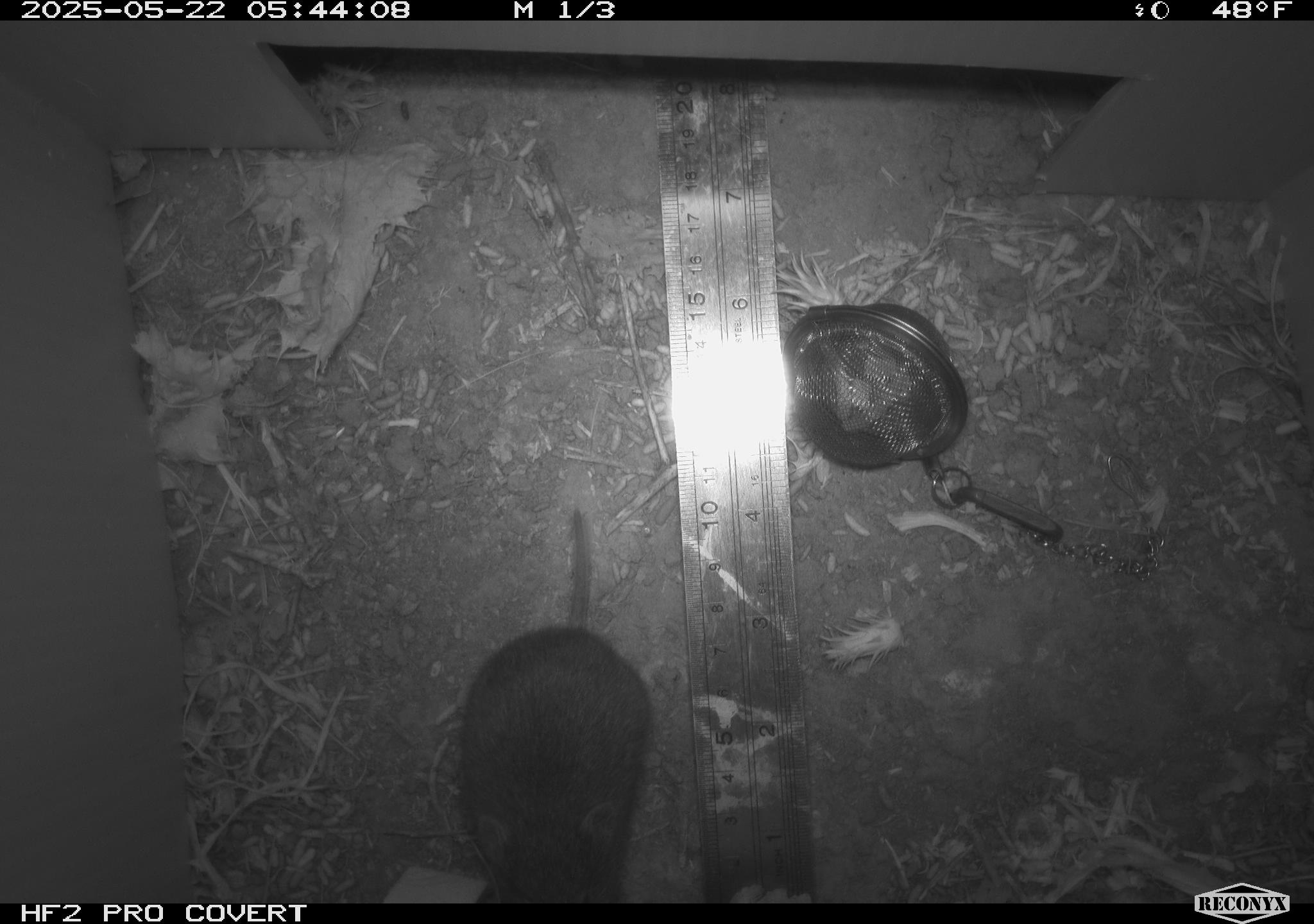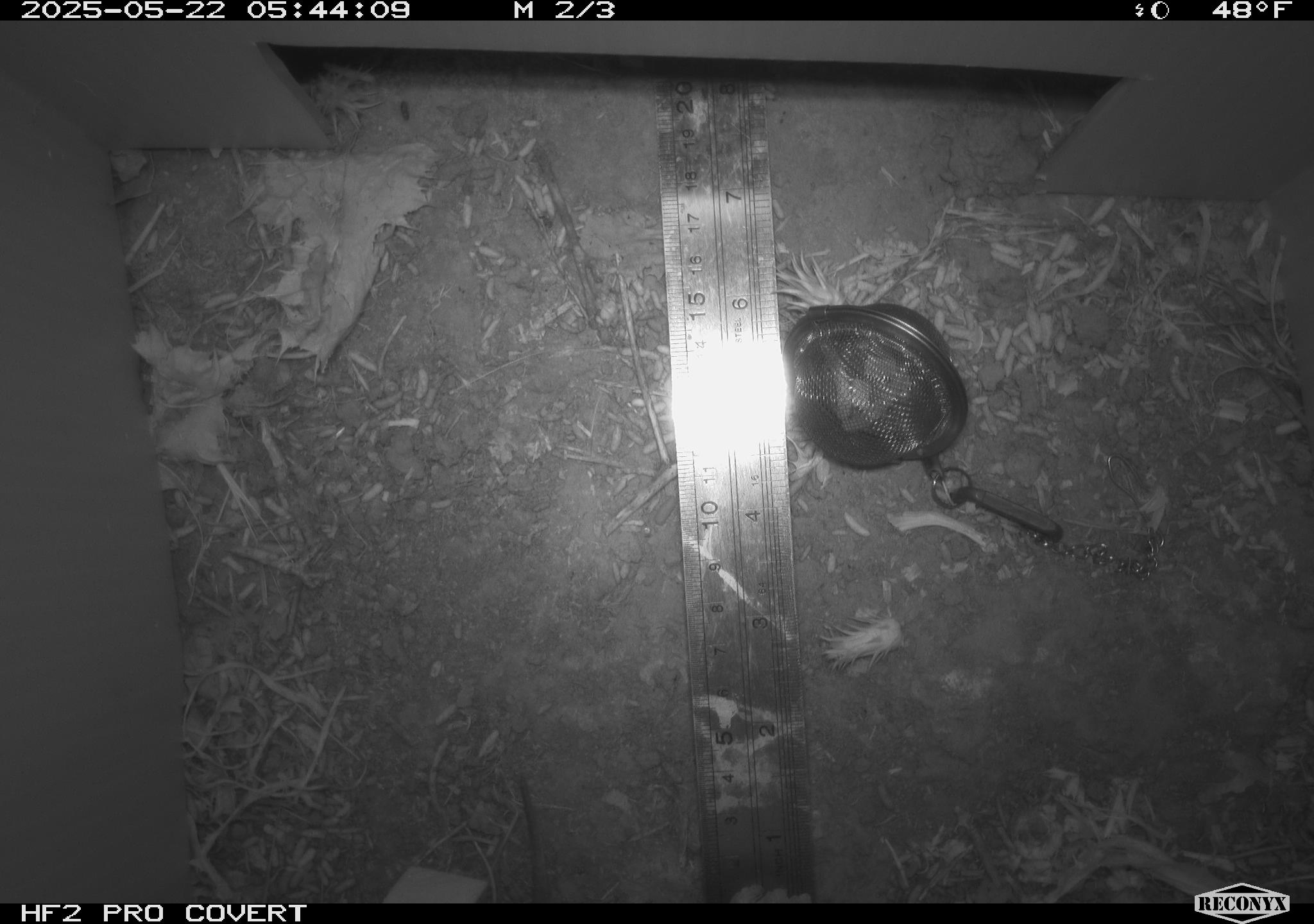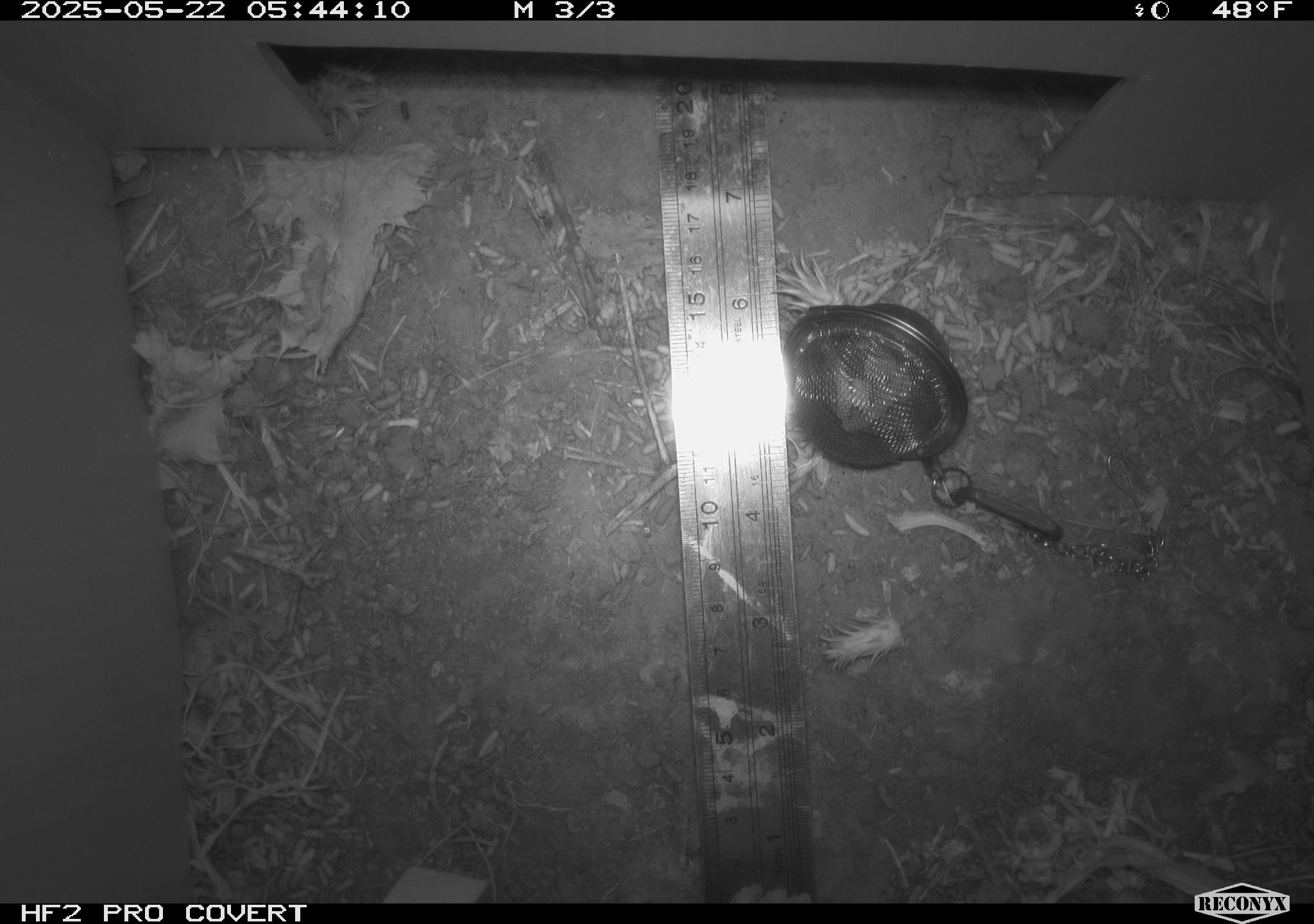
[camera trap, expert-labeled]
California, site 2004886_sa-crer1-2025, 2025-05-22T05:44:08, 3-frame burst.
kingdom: Animalia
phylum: Chordata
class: Mammalia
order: Rodentia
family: Cricetidae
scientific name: Arvicolinae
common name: voles, lemmings, and muskrats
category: arvicolinae subfamily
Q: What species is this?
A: Arvicolinae subfamily (voles, lemmings, and muskrats) (Arvicolinae).